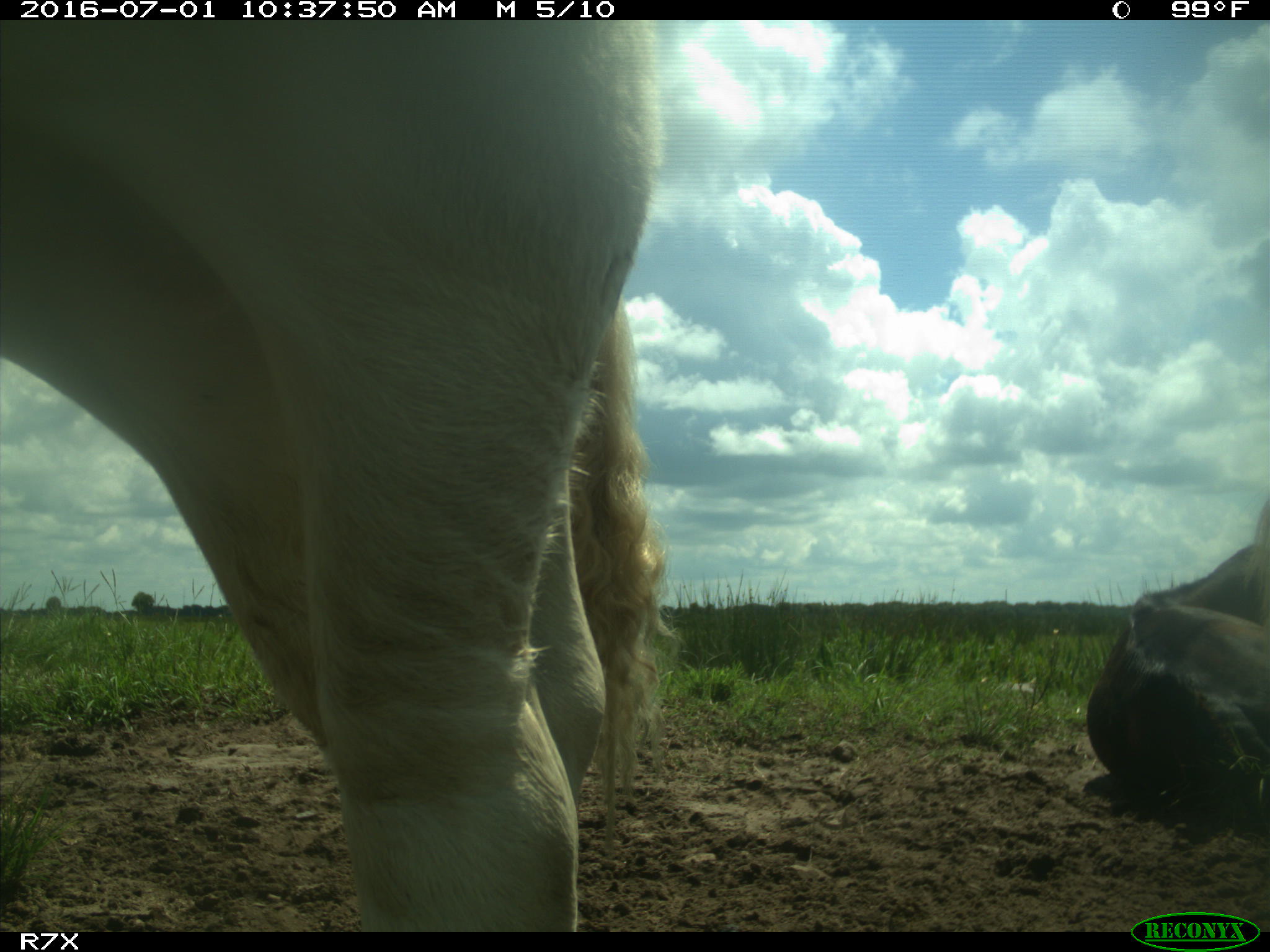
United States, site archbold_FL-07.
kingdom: Animalia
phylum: Chordata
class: Mammalia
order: Artiodactyla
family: Bovidae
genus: Bos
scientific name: Bos taurus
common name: domestic cow